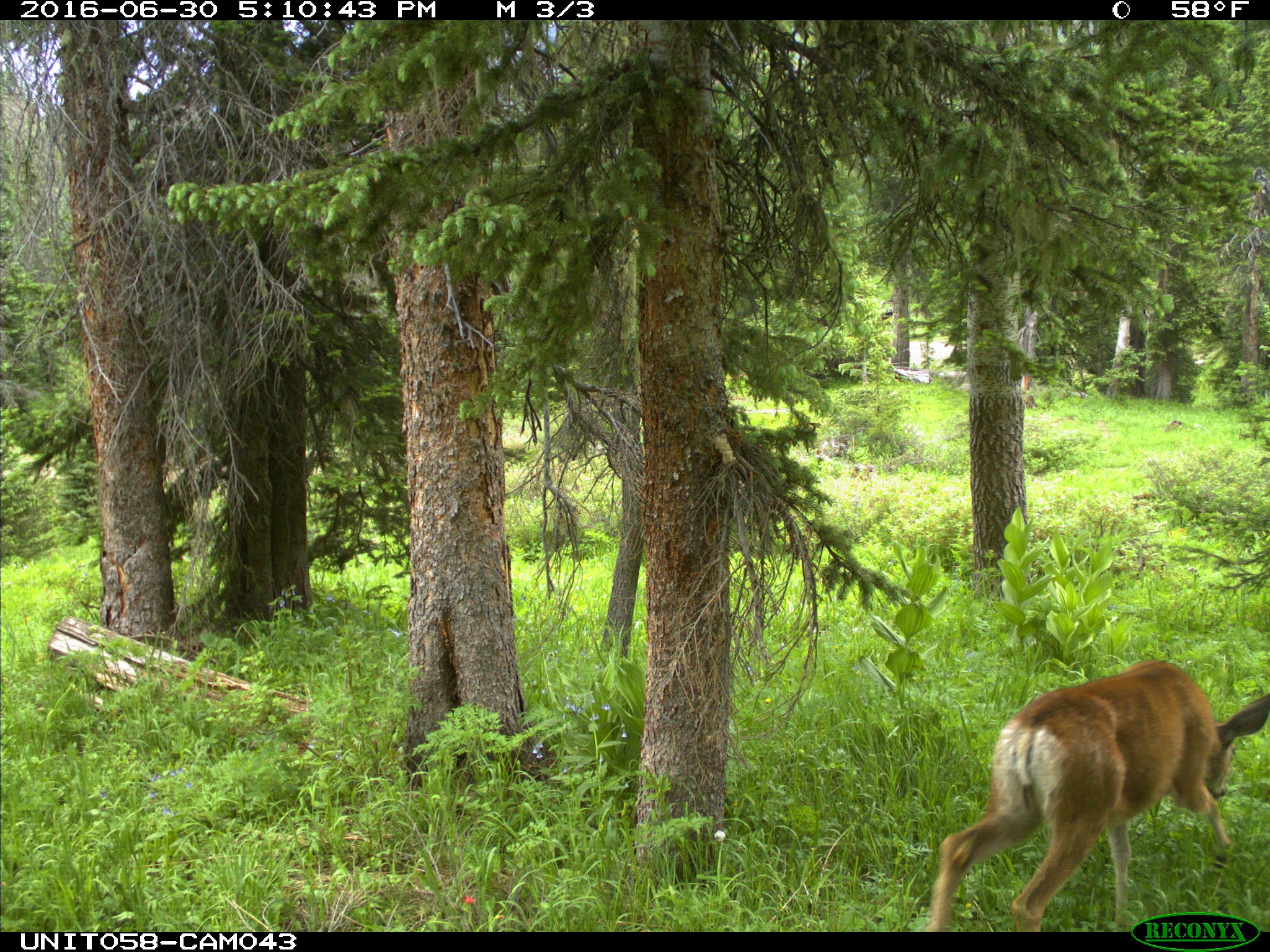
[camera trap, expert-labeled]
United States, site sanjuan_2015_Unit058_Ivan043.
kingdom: Animalia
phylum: Chordata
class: Mammalia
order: Artiodactyla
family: Cervidae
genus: Odocoileus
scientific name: Odocoileus hemionus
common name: mule deer